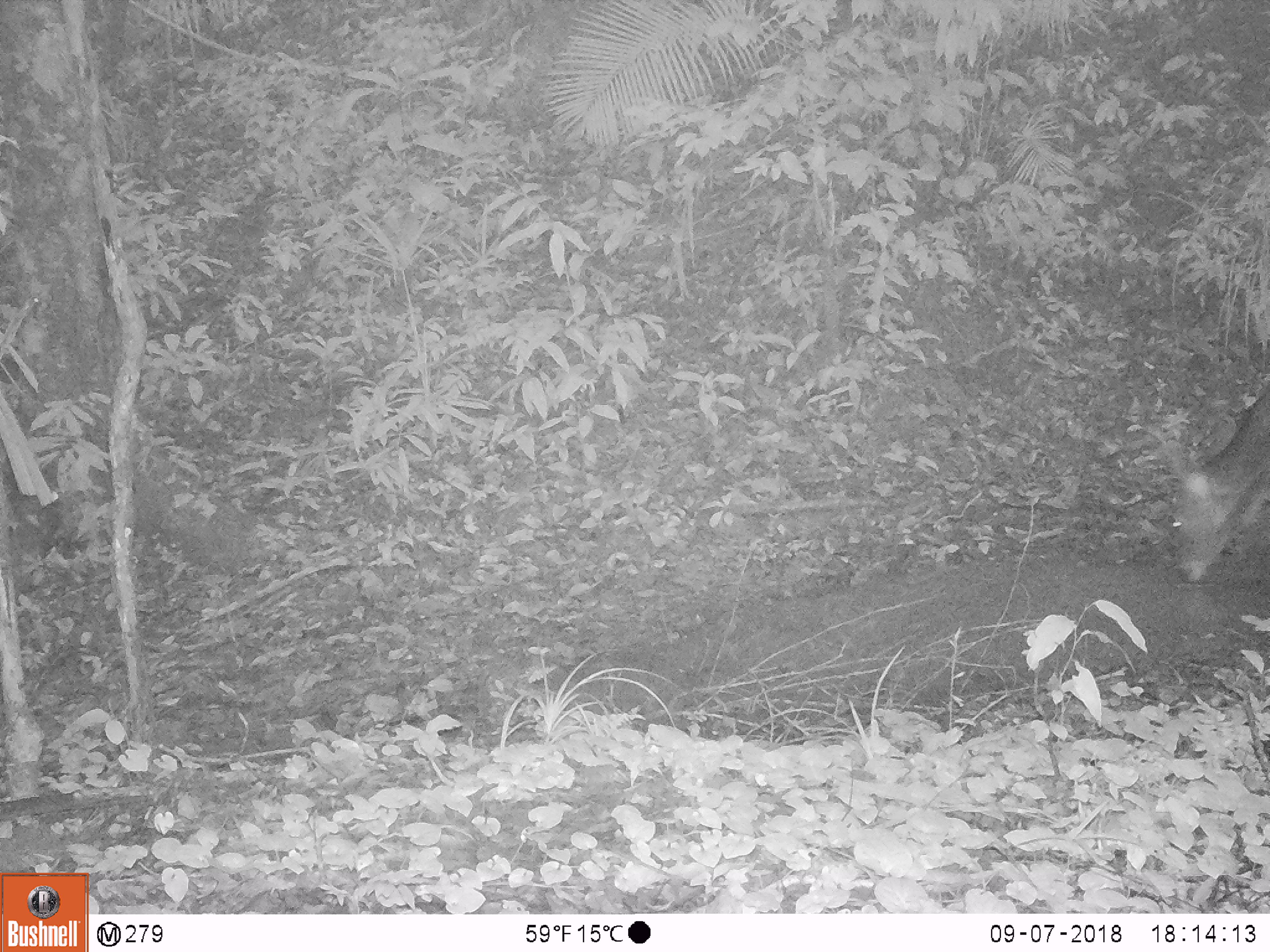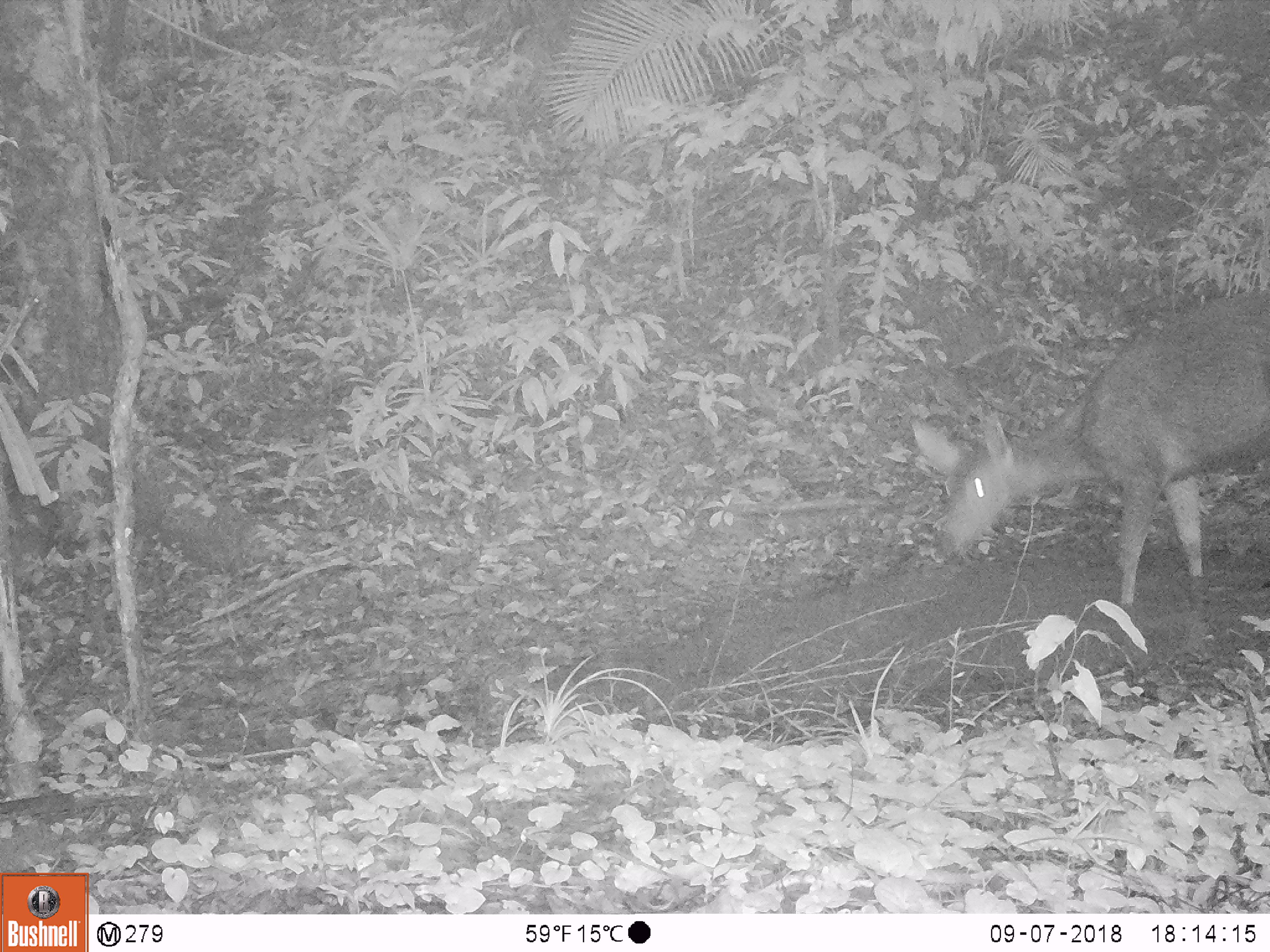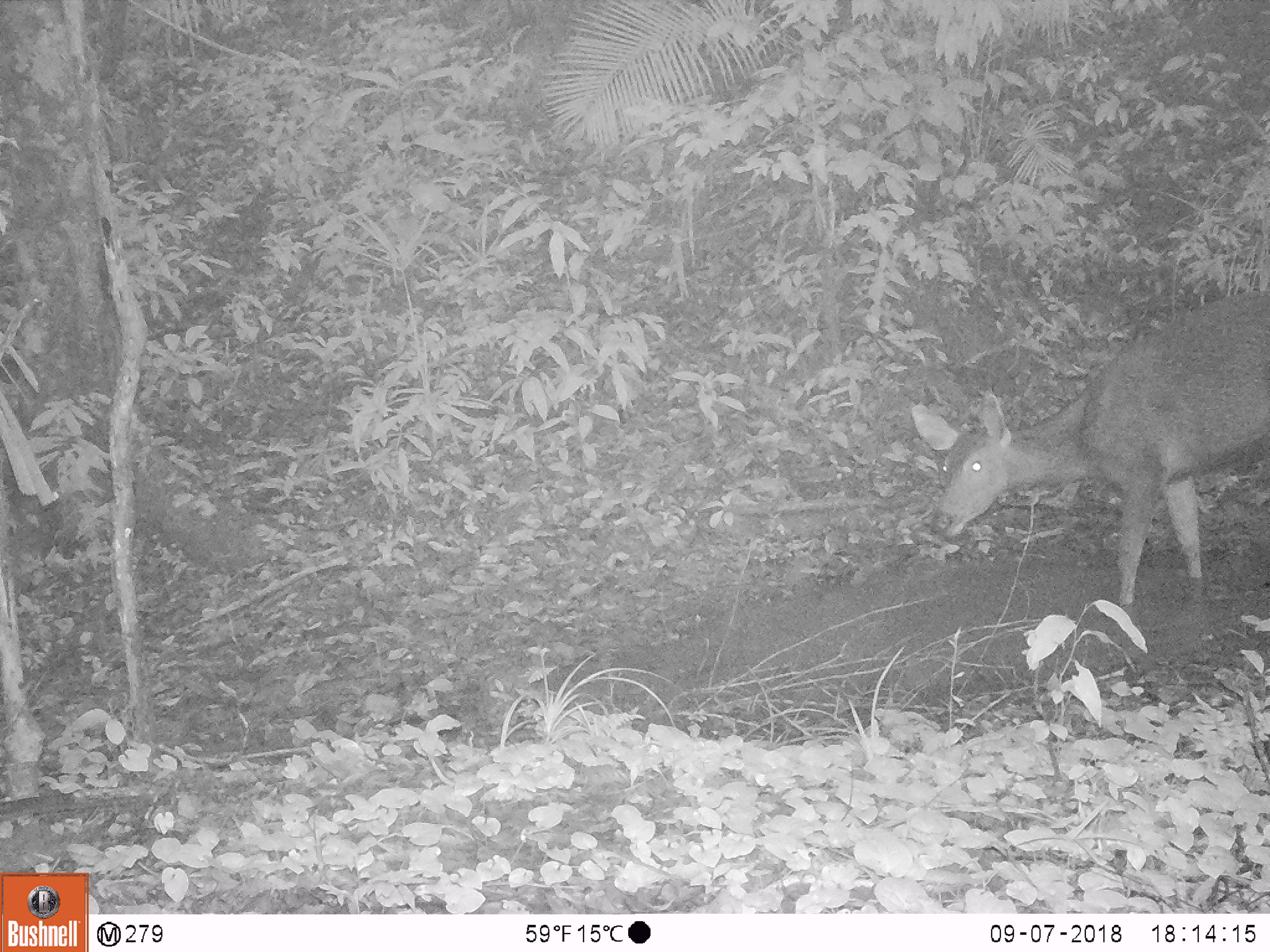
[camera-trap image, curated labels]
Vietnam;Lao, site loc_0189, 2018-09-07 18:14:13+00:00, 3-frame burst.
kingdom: Animalia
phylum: Chordata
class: Mammalia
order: Artiodactyla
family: Cervidae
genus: Rusa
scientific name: Rusa unicolor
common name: sambar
Sambar (Rusa unicolor). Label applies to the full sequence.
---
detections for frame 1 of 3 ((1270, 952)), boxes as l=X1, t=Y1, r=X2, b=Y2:
sambar: l=1160, t=383, r=1270, b=583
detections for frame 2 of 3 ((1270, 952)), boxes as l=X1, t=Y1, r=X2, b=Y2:
sambar: l=910, t=289, r=1270, b=607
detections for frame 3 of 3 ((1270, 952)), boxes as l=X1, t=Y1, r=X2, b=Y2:
sambar: l=910, t=291, r=1270, b=605